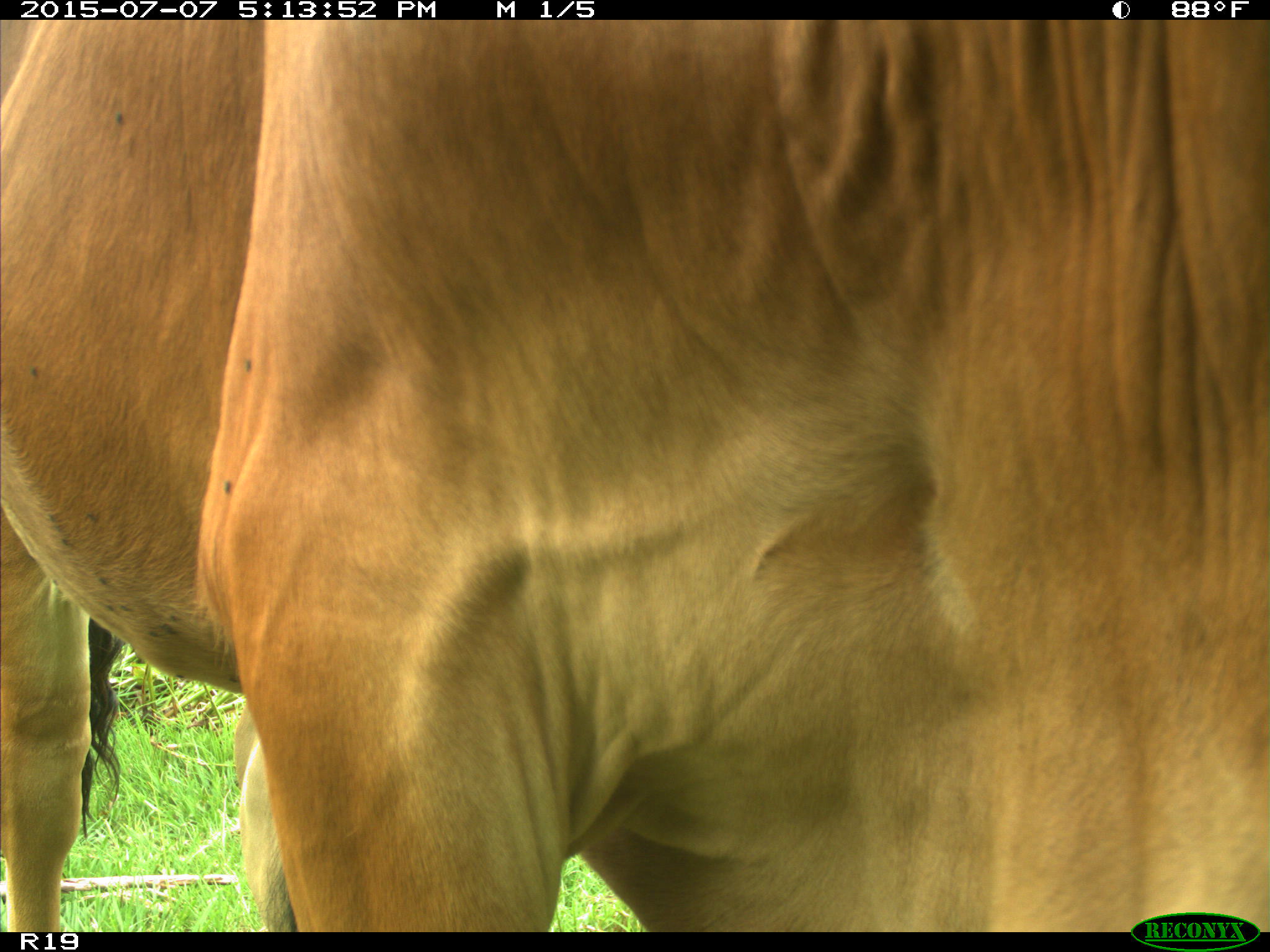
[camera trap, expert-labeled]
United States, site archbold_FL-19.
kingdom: Animalia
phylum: Chordata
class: Mammalia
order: Artiodactyla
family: Bovidae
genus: Bos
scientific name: Bos taurus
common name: domestic cow